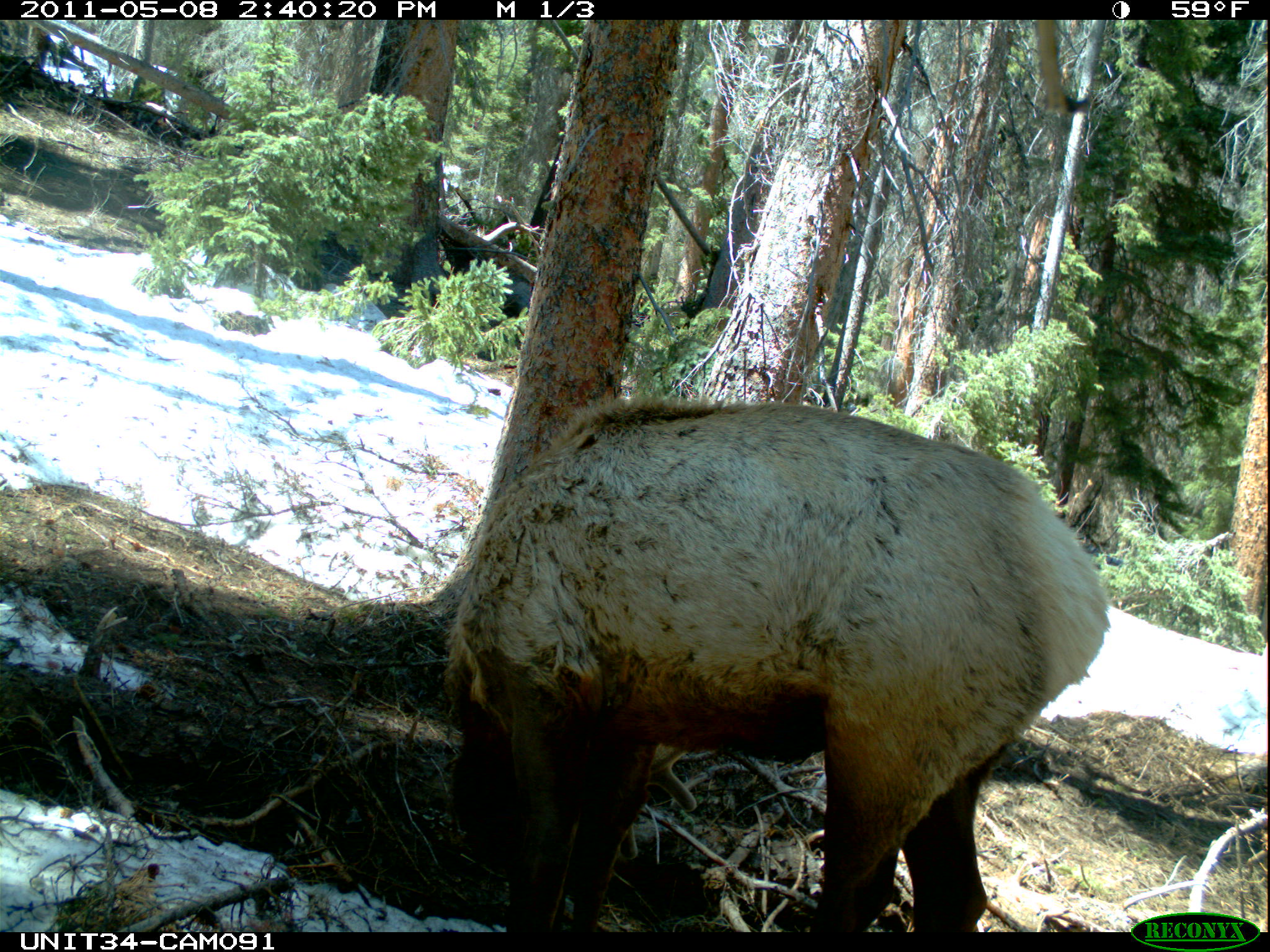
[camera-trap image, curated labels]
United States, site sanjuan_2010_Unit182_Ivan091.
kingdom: Animalia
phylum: Chordata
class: Mammalia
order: Artiodactyla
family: Cervidae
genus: Cervus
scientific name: Cervus elaphus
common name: red deer